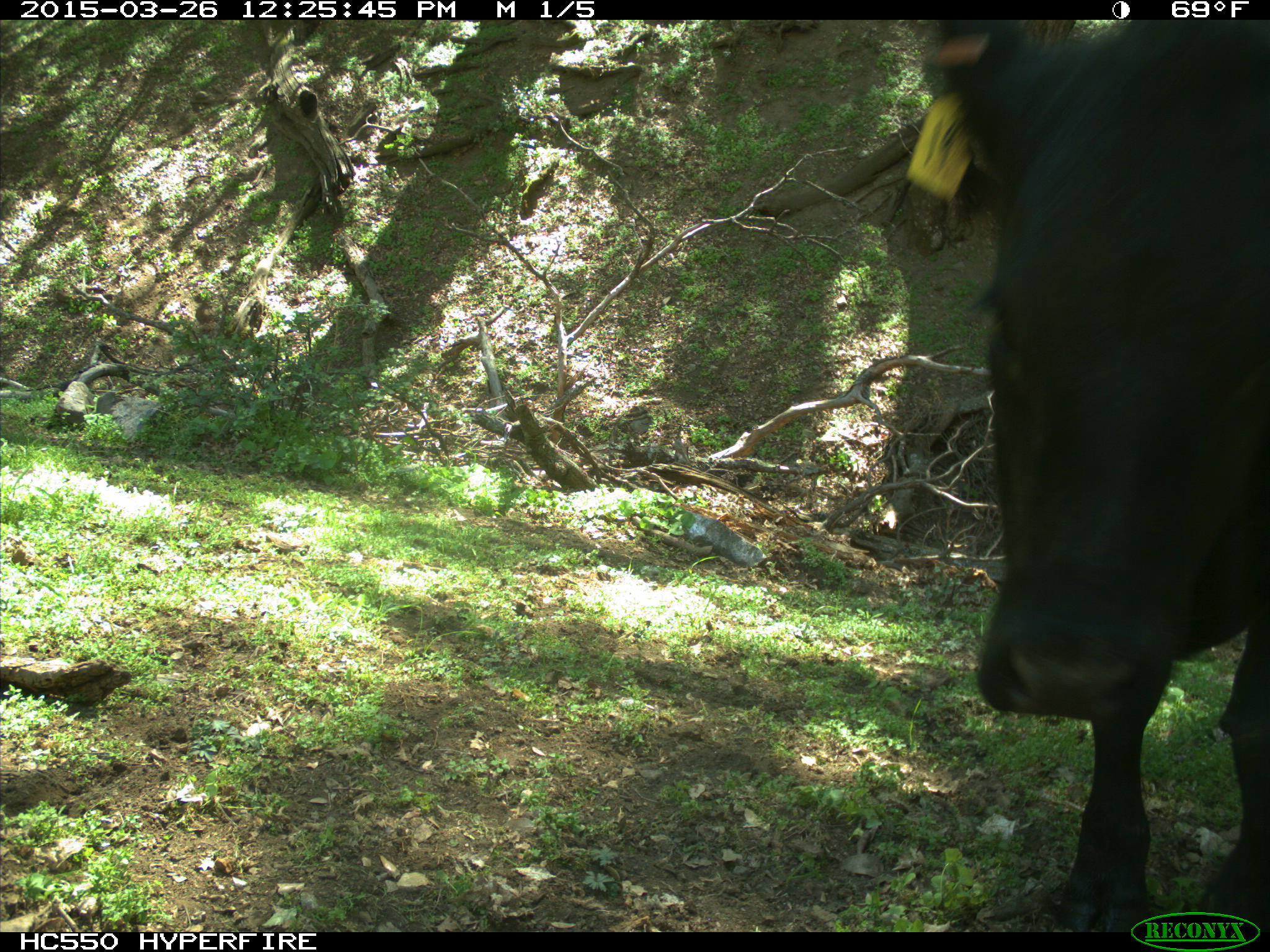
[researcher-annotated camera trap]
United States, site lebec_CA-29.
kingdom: Animalia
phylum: Chordata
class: Mammalia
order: Artiodactyla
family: Bovidae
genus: Bos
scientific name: Bos taurus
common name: domestic cow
Bos taurus (domestic cow).